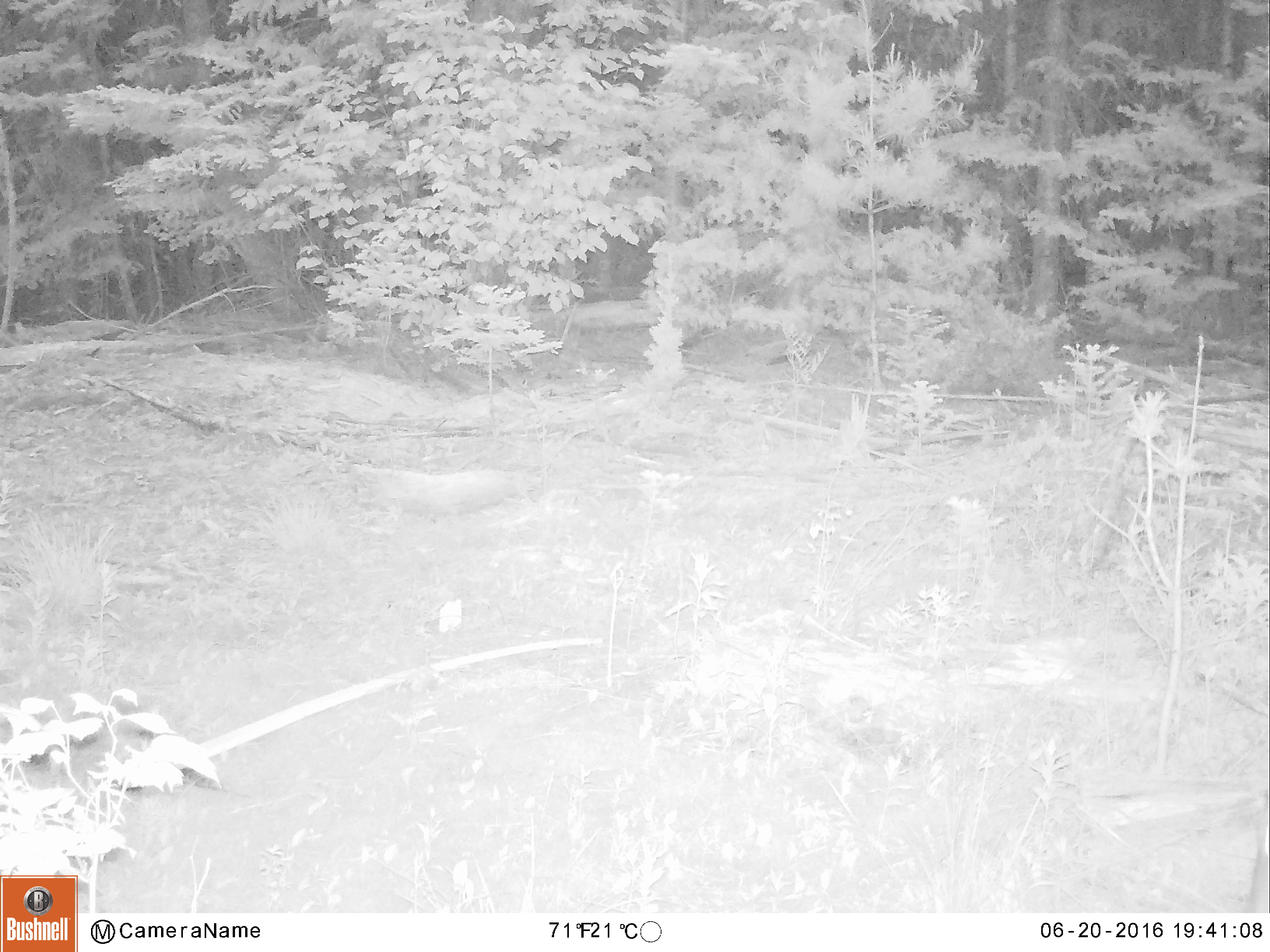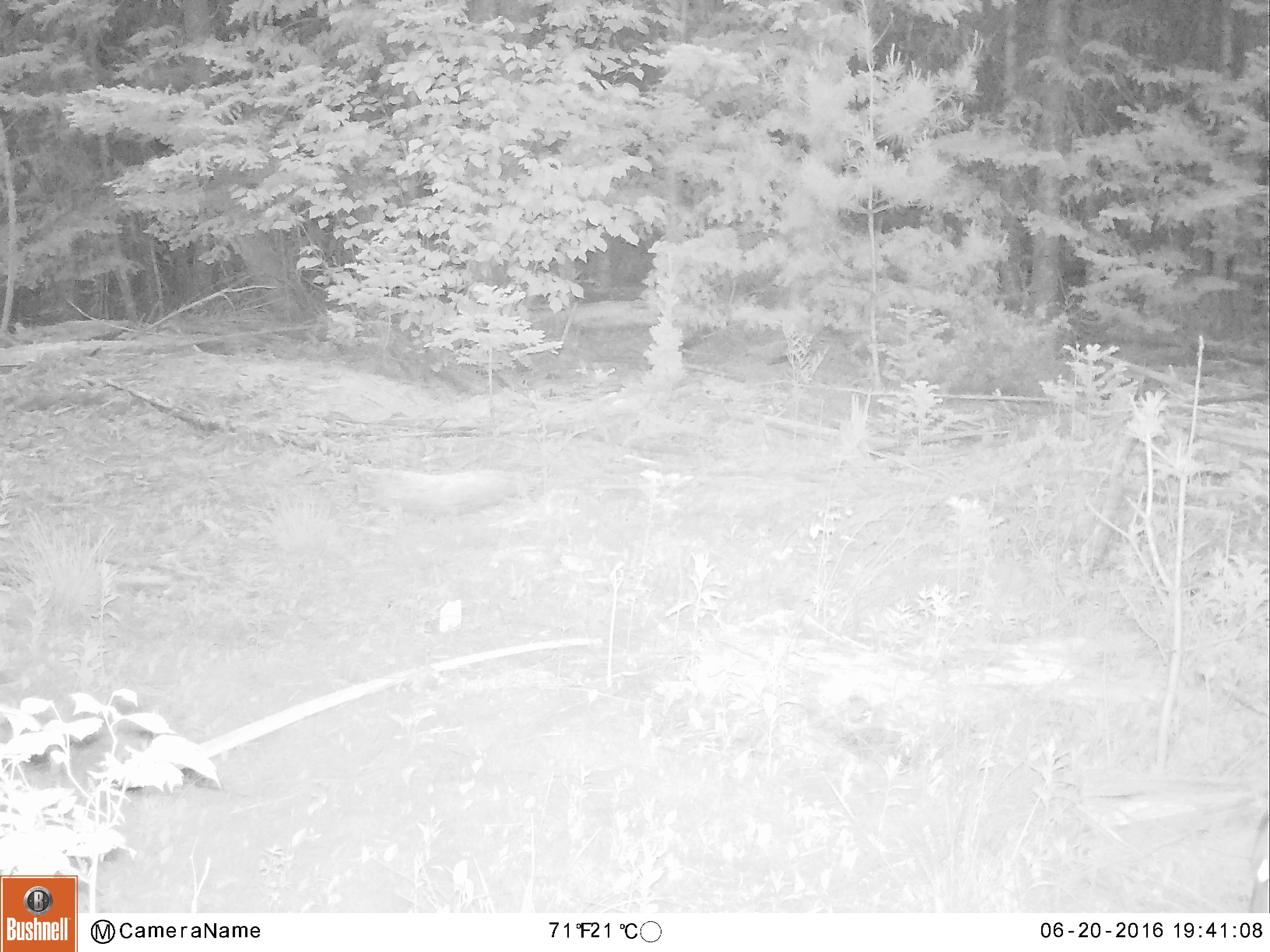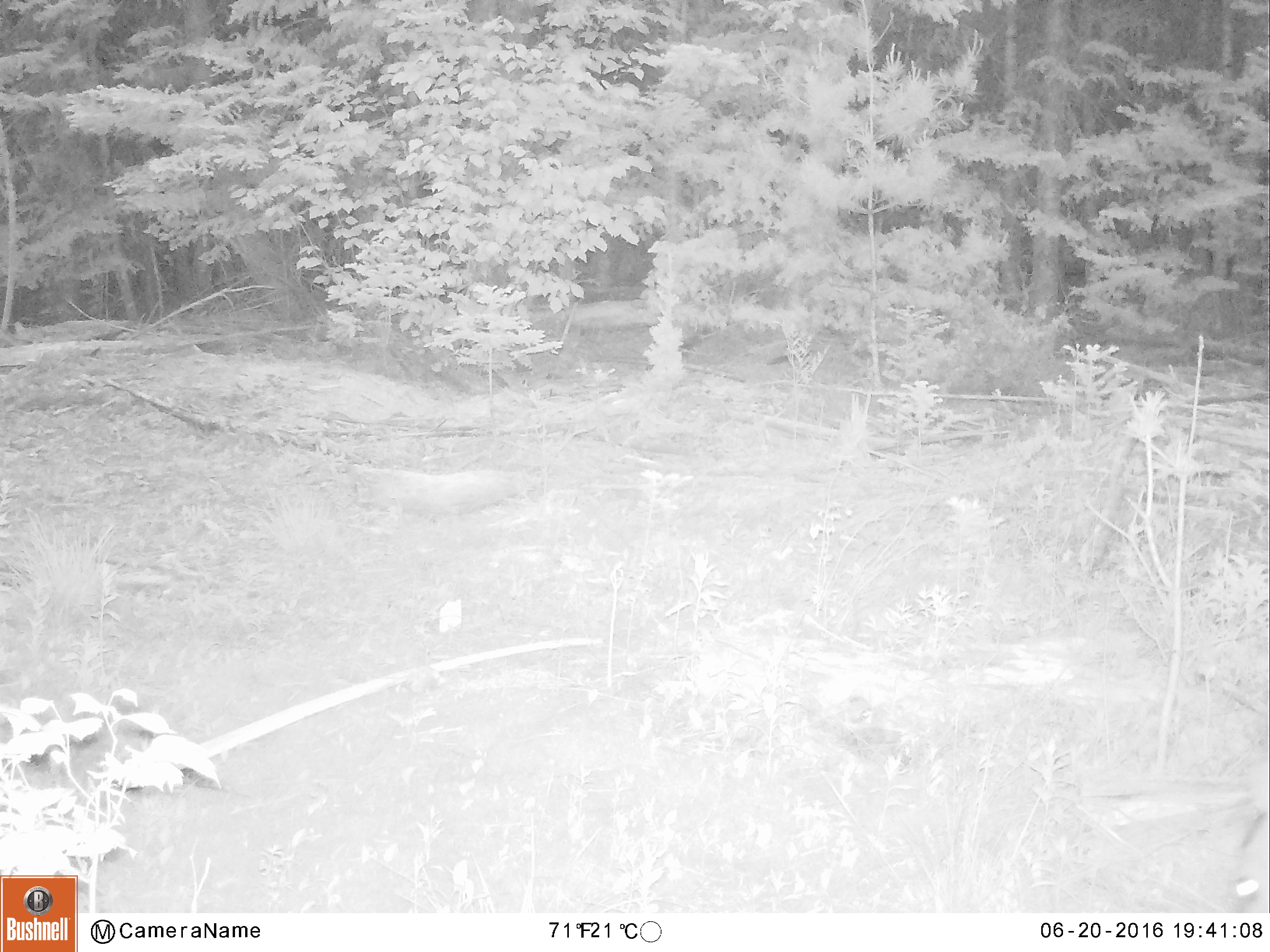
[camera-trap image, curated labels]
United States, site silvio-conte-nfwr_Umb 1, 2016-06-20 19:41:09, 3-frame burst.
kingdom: Animalia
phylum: Chordata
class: Mammalia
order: Artiodactyla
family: Cervidae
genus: Odocoileus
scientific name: Odocoileus virginianus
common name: white-tailed deer